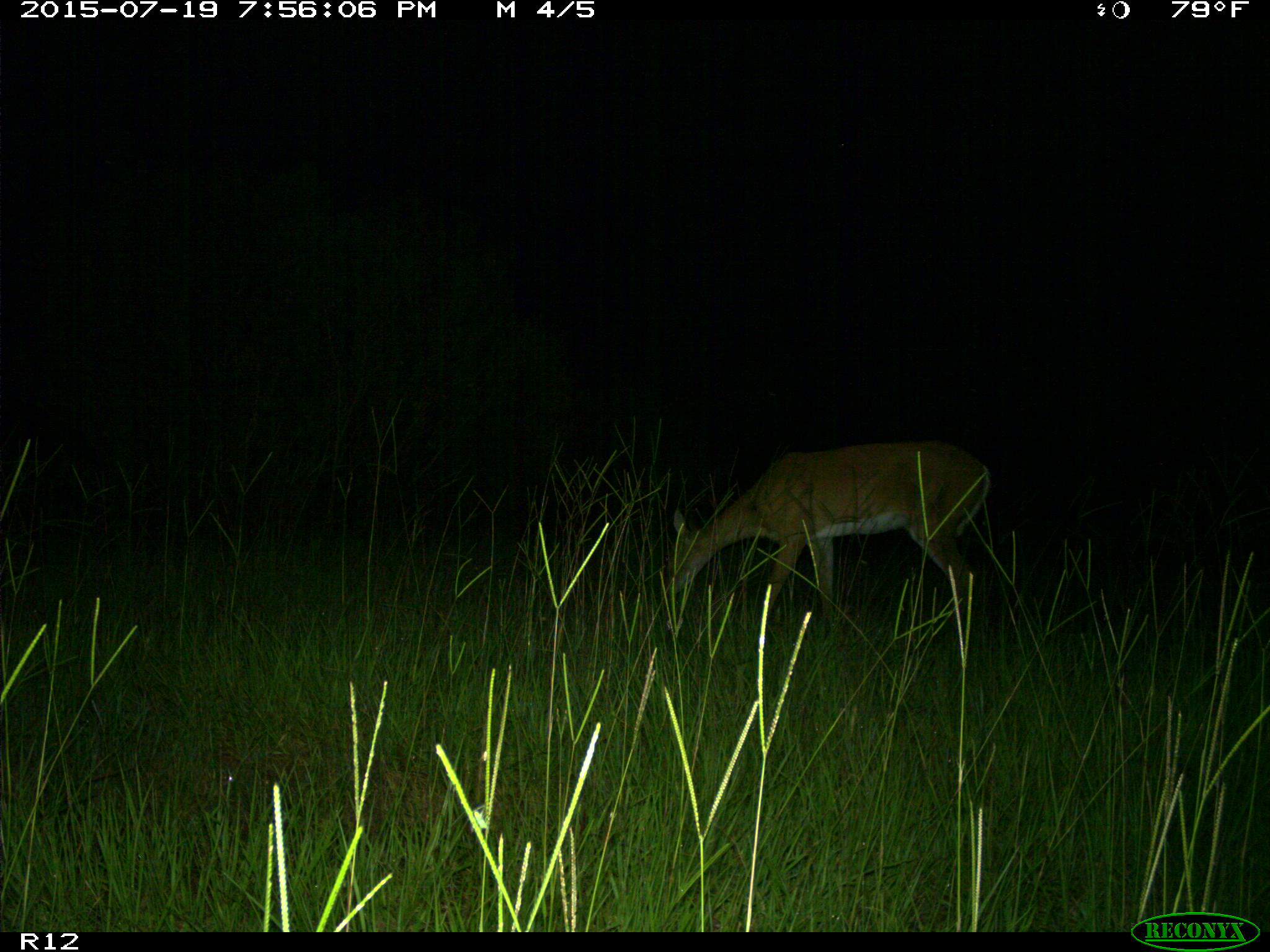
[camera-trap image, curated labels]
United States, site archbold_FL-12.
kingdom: Animalia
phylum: Chordata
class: Mammalia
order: Artiodactyla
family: Cervidae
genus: Odocoileus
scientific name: Odocoileus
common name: deer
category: unidentified deer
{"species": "unidentified deer (deer) (Odocoileus)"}